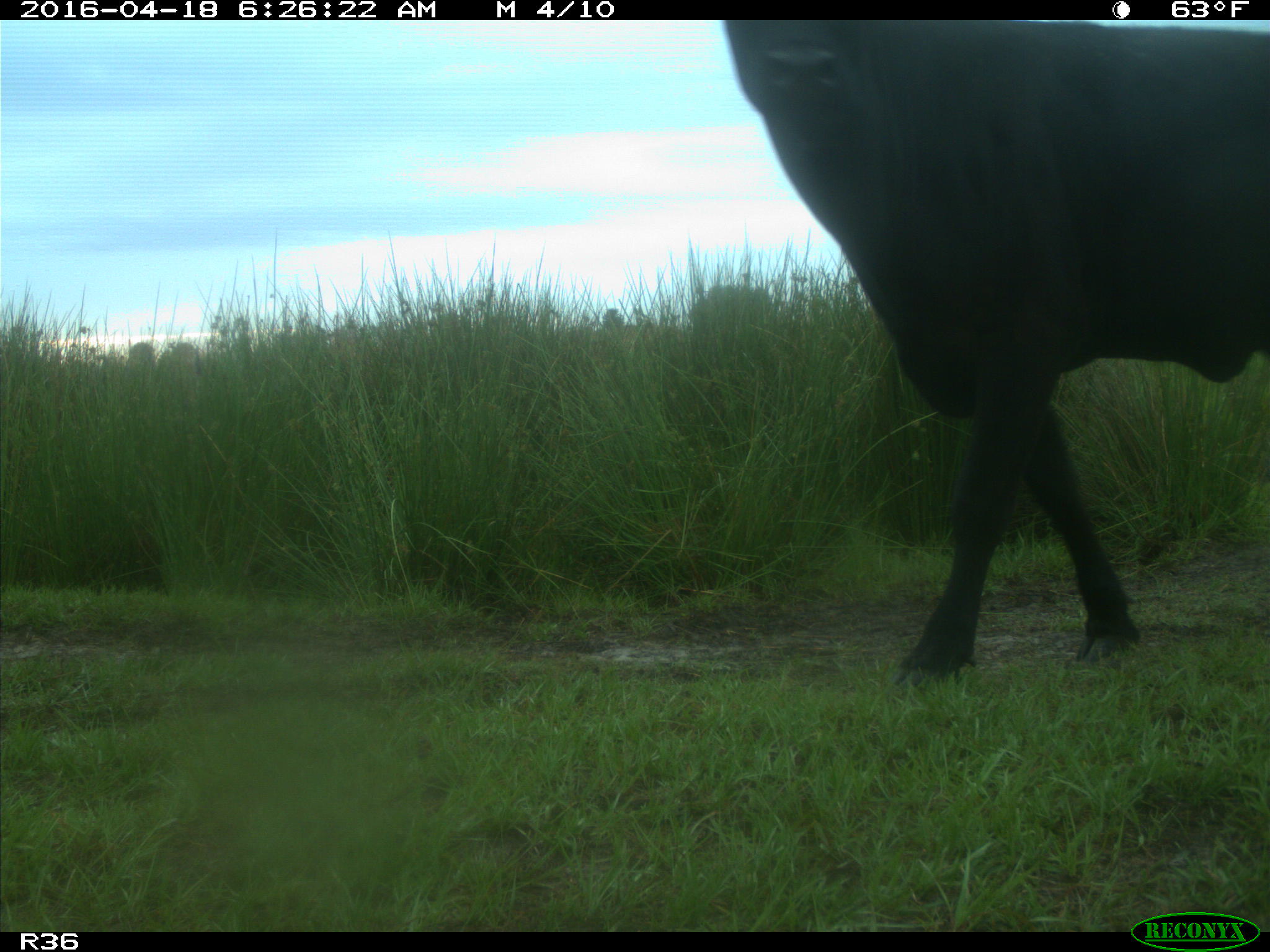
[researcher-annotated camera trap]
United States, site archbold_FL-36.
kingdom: Animalia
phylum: Chordata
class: Mammalia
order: Artiodactyla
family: Bovidae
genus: Bos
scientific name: Bos taurus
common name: domestic cow